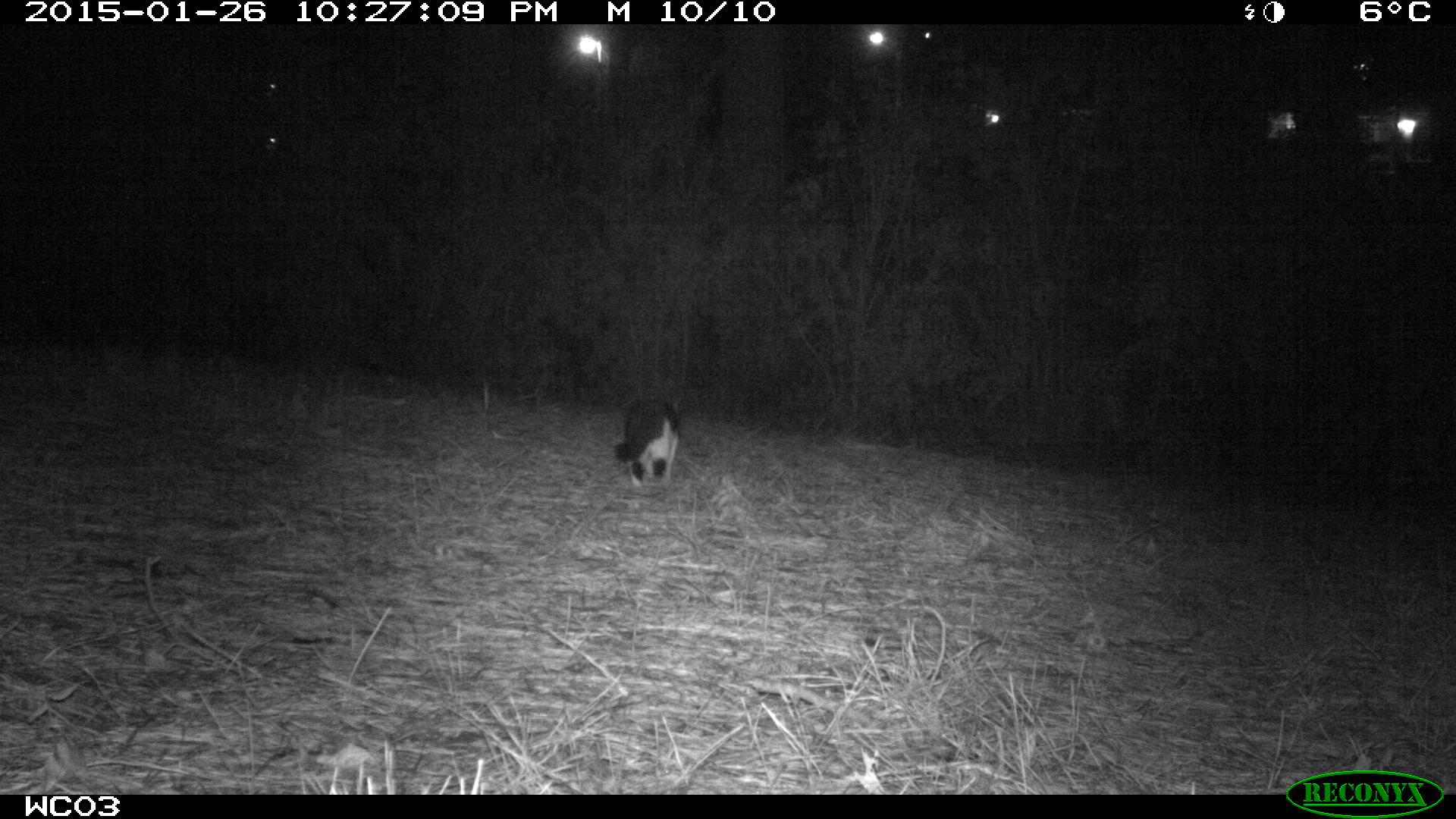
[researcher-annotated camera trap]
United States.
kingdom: Animalia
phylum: Chordata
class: Mammalia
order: Carnivora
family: Felidae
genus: Felis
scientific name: Felis catus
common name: domestic cat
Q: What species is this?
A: Domestic Cat (Felis catus).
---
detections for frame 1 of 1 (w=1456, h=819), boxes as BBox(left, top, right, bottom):
Domestic Cat: BBox(604, 397, 688, 496)